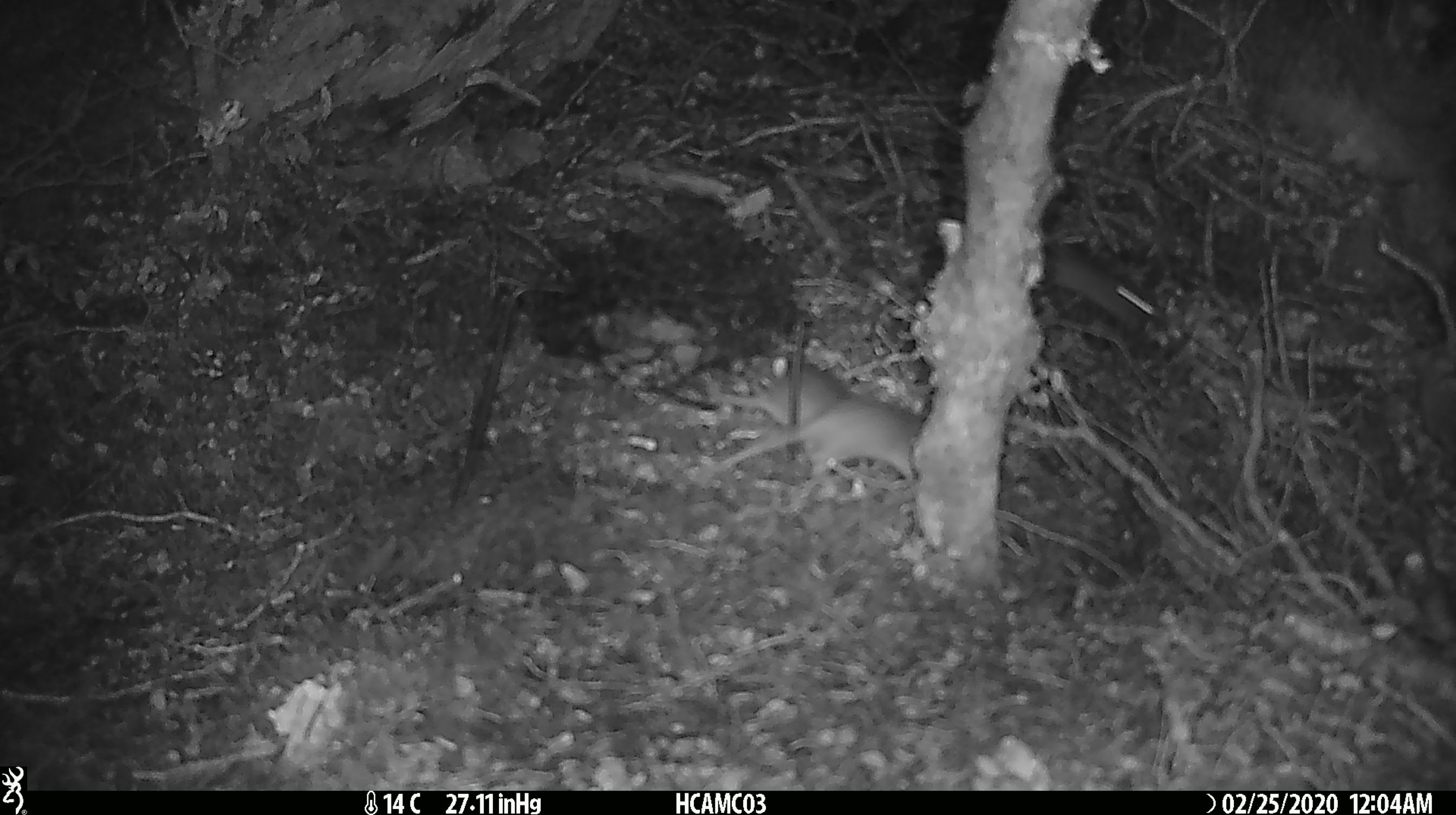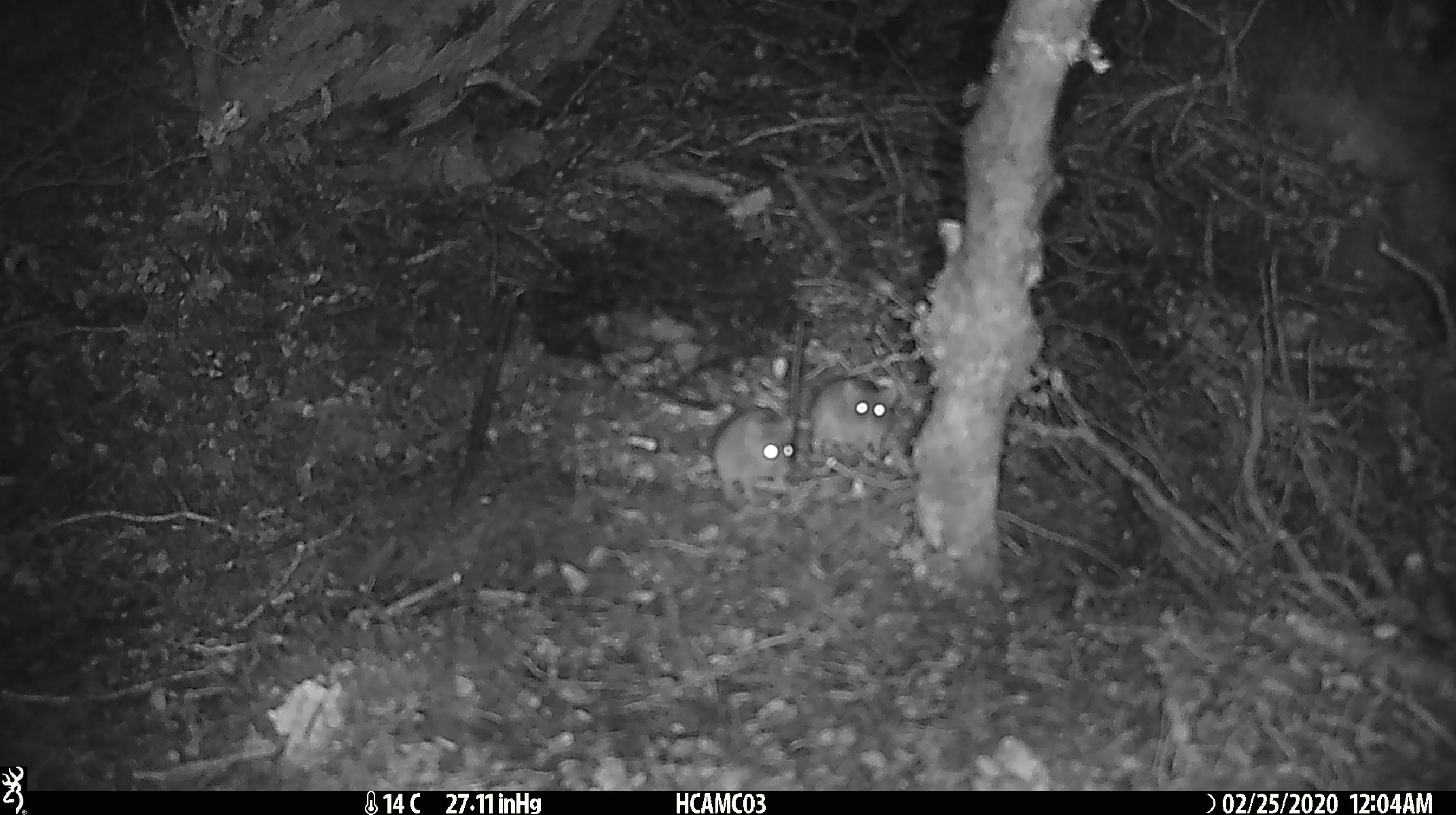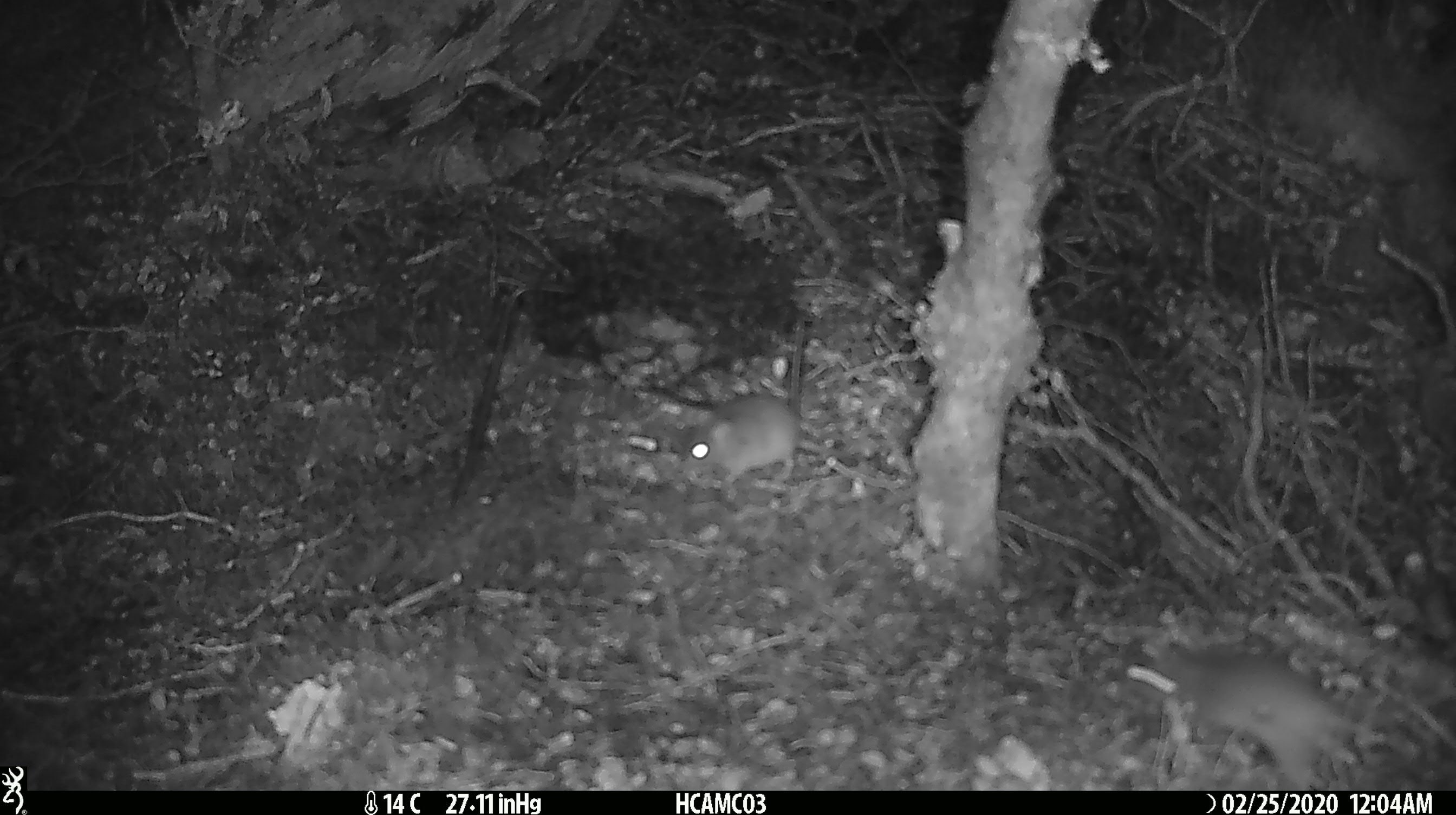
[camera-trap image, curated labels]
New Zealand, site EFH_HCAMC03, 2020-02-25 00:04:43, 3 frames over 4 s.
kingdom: Animalia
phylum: Chordata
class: Mammalia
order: Rodentia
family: Muridae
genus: Mus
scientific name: Mus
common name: mouse